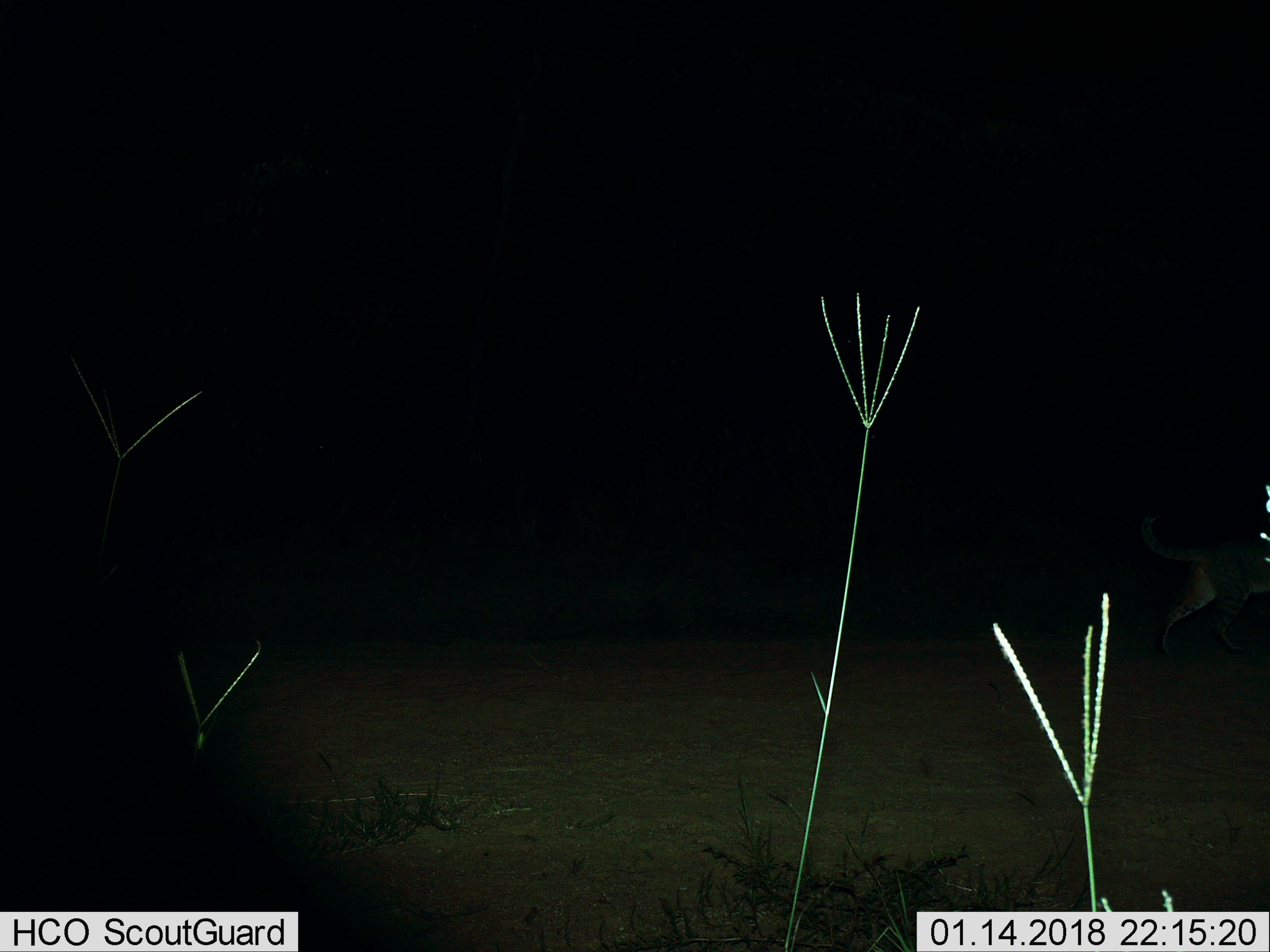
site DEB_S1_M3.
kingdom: Animalia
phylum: Chordata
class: Mammalia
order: Carnivora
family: Felidae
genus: Felis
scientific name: Felis lybica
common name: african wild cat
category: africanwildcat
Africanwildcat (african wild cat) (Felis lybica), count 1. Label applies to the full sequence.